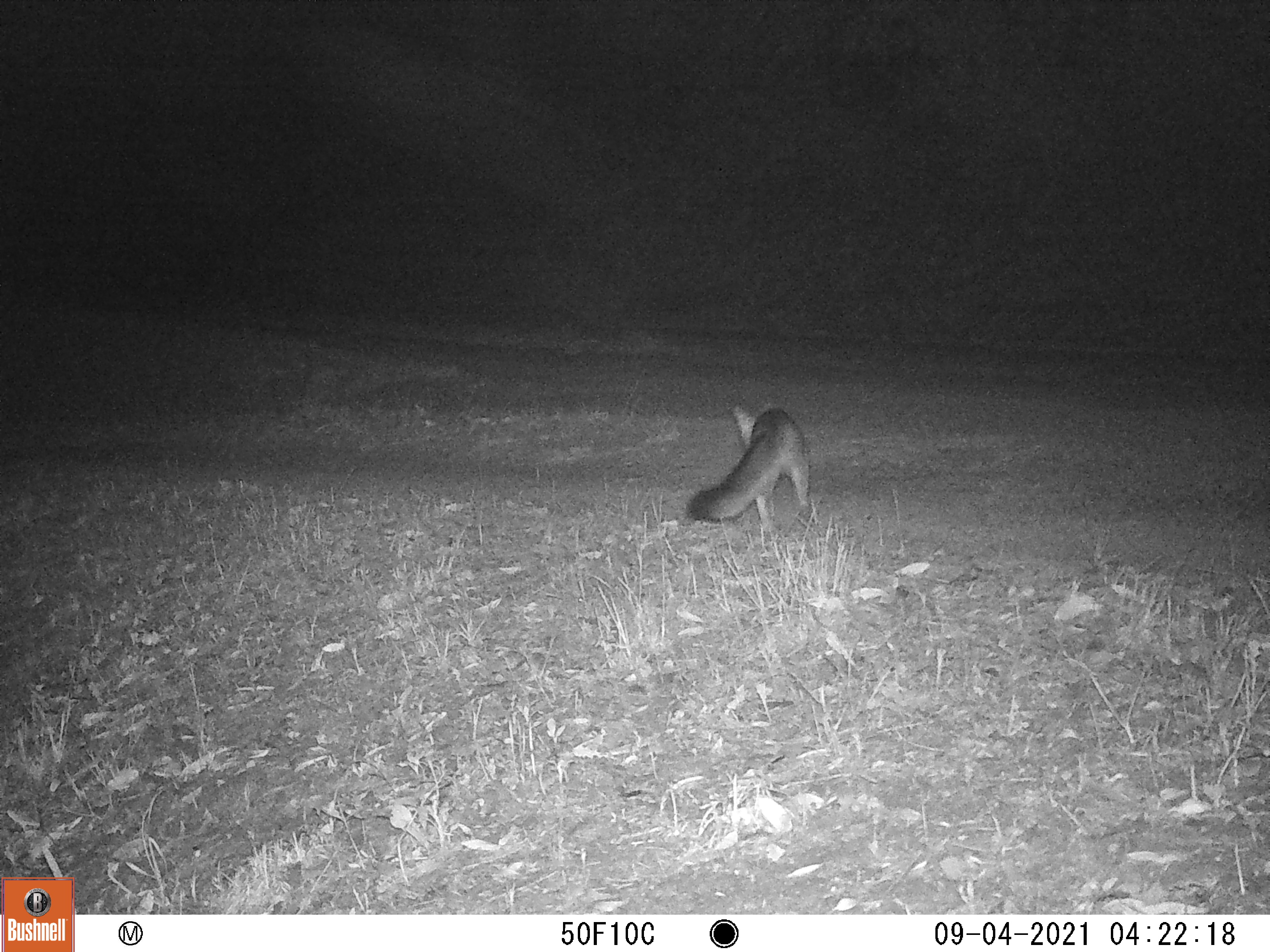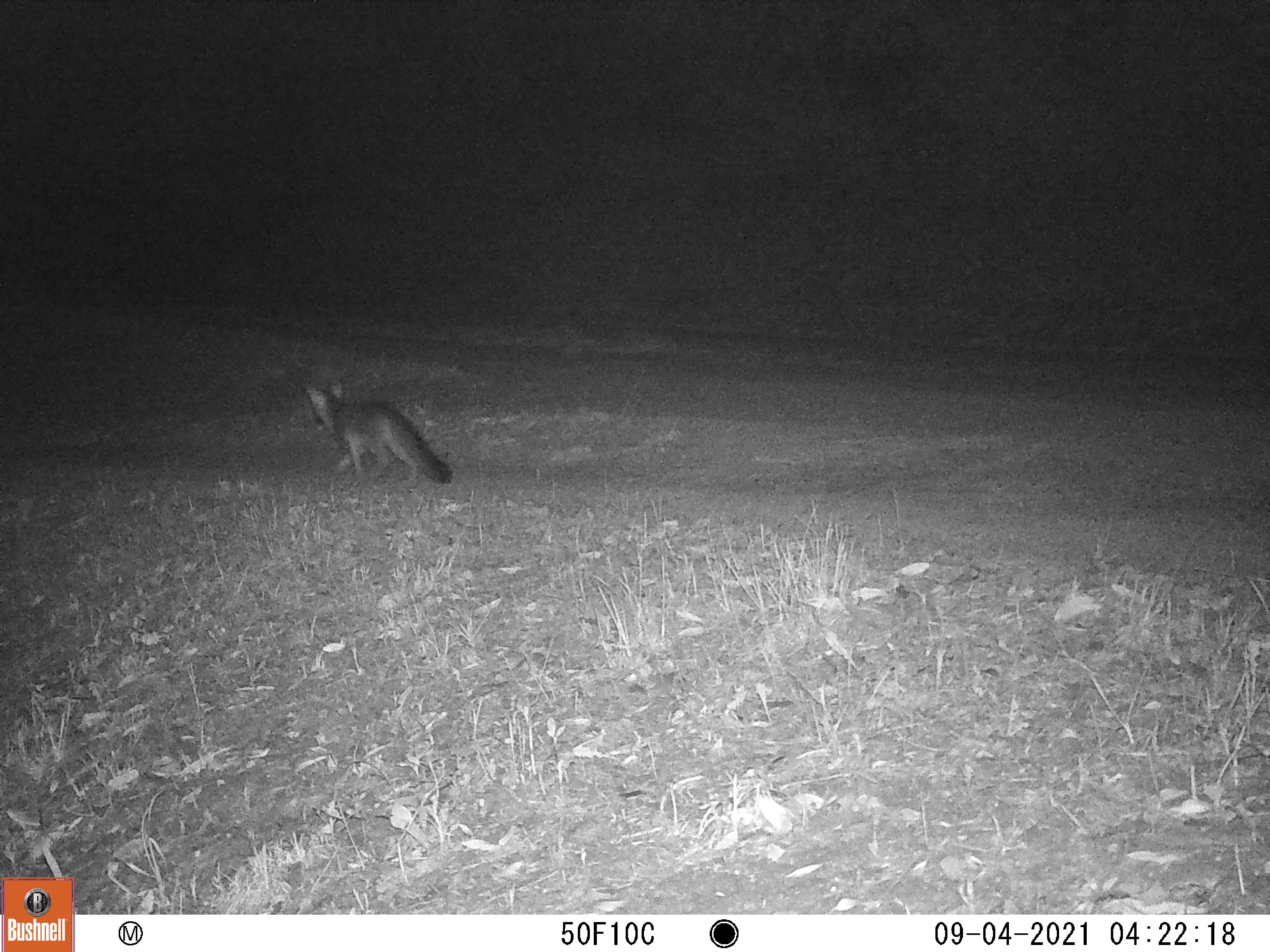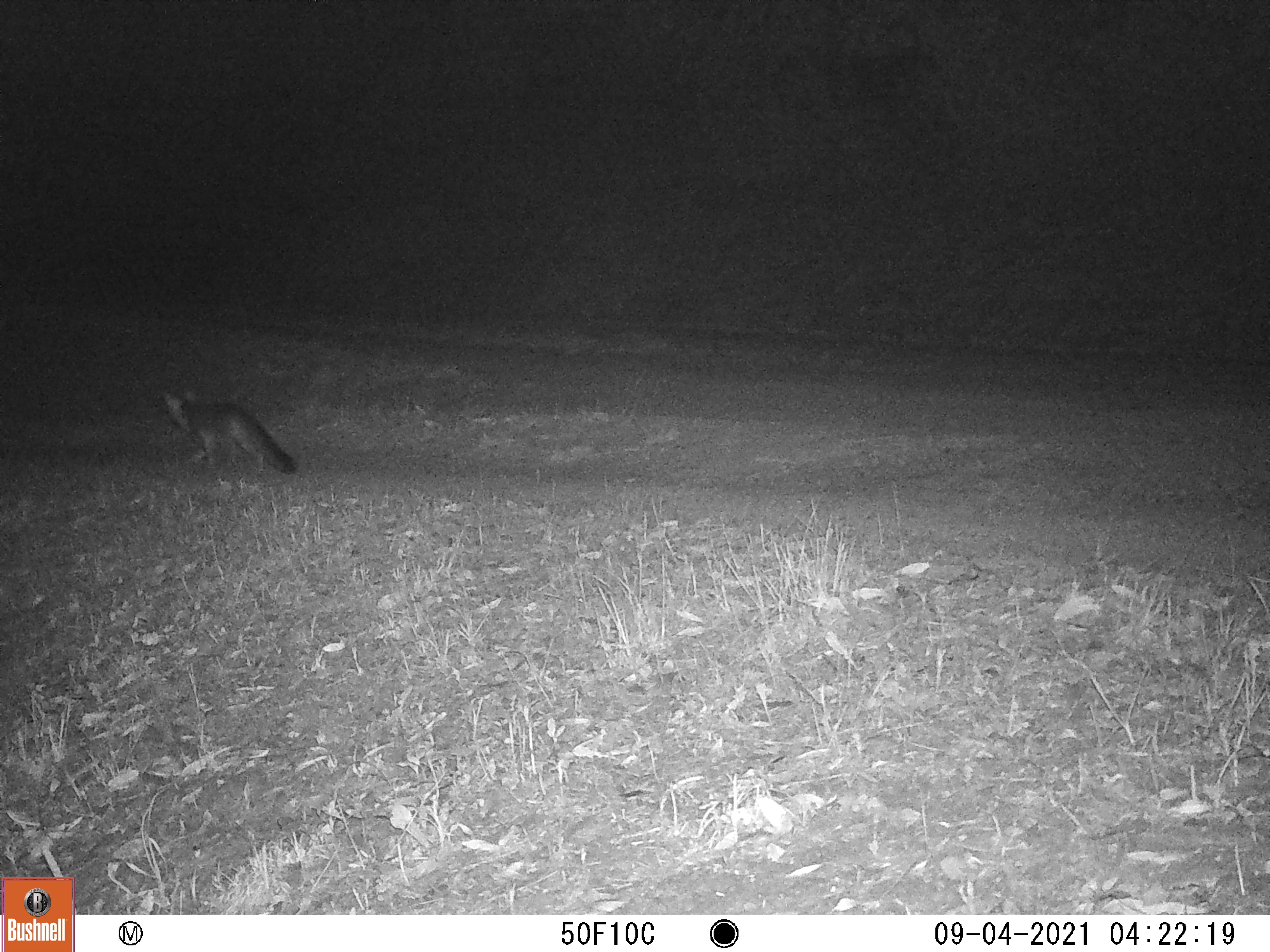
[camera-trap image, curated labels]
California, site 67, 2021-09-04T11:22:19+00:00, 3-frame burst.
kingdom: Animalia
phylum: Chordata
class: Mammalia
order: Carnivora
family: Canidae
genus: Urocyon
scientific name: Urocyon cinereoargenteus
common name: gray fox